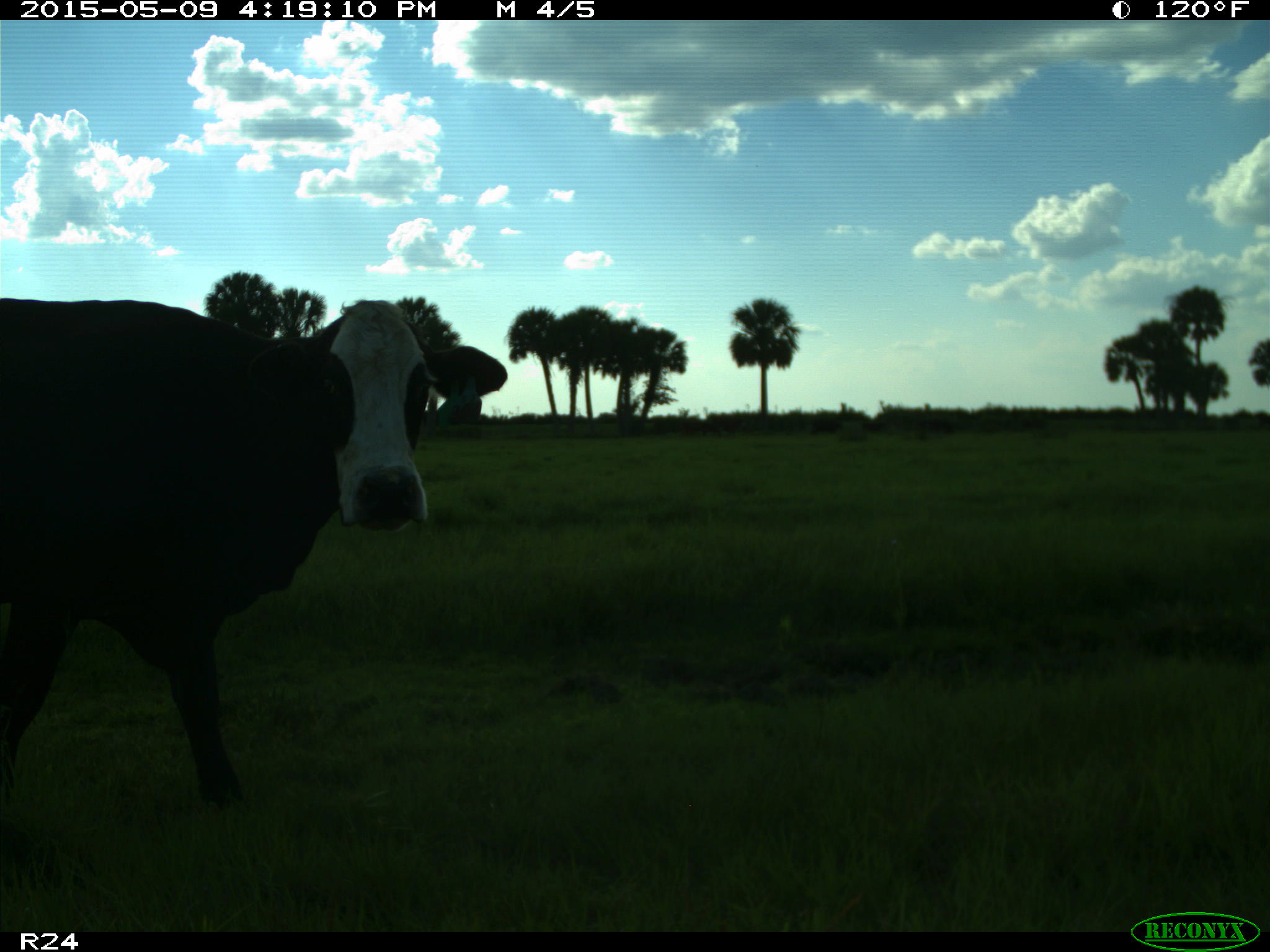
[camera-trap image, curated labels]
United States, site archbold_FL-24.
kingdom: Animalia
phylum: Chordata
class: Mammalia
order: Artiodactyla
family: Bovidae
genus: Bos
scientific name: Bos taurus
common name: domestic cow